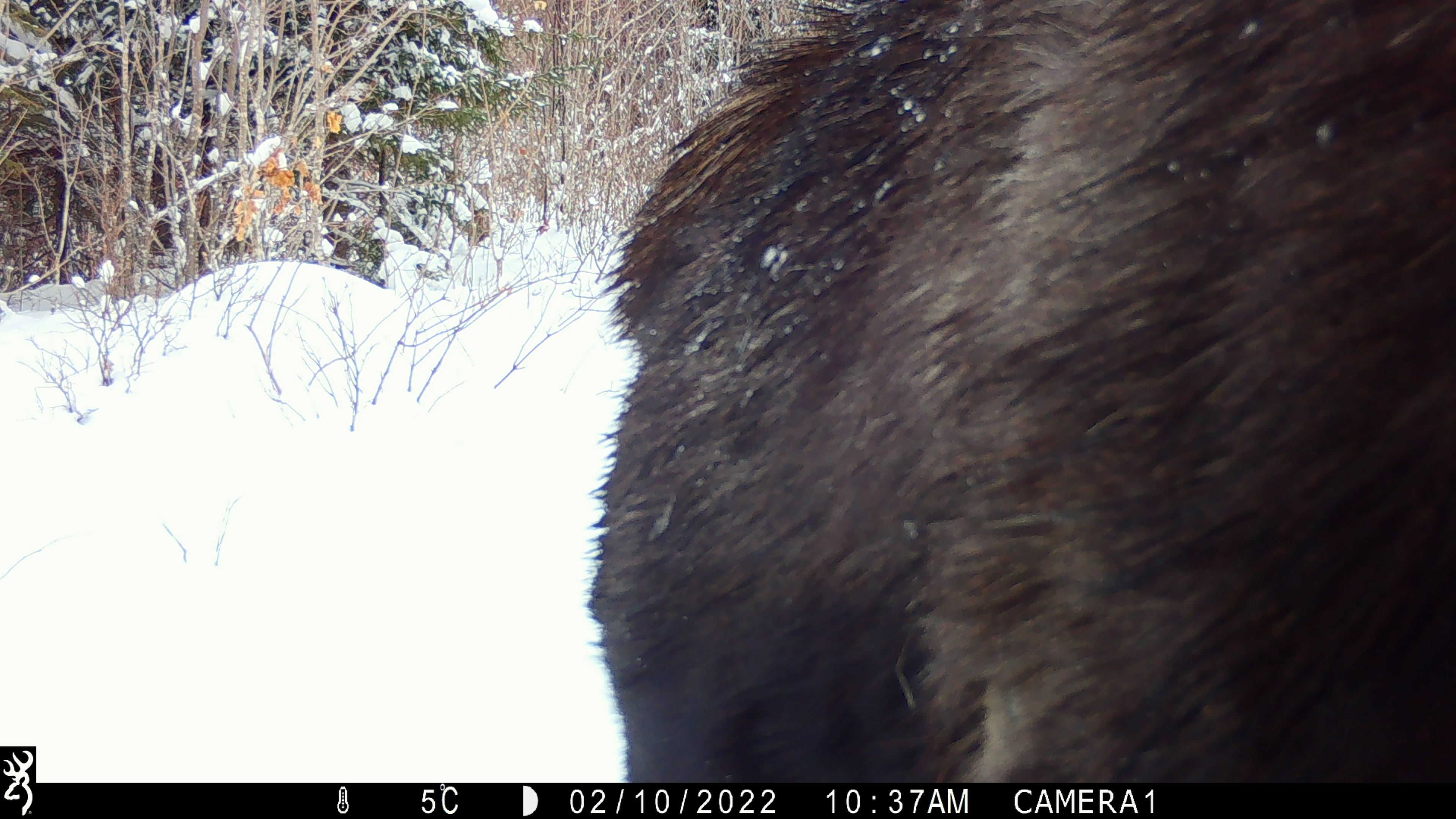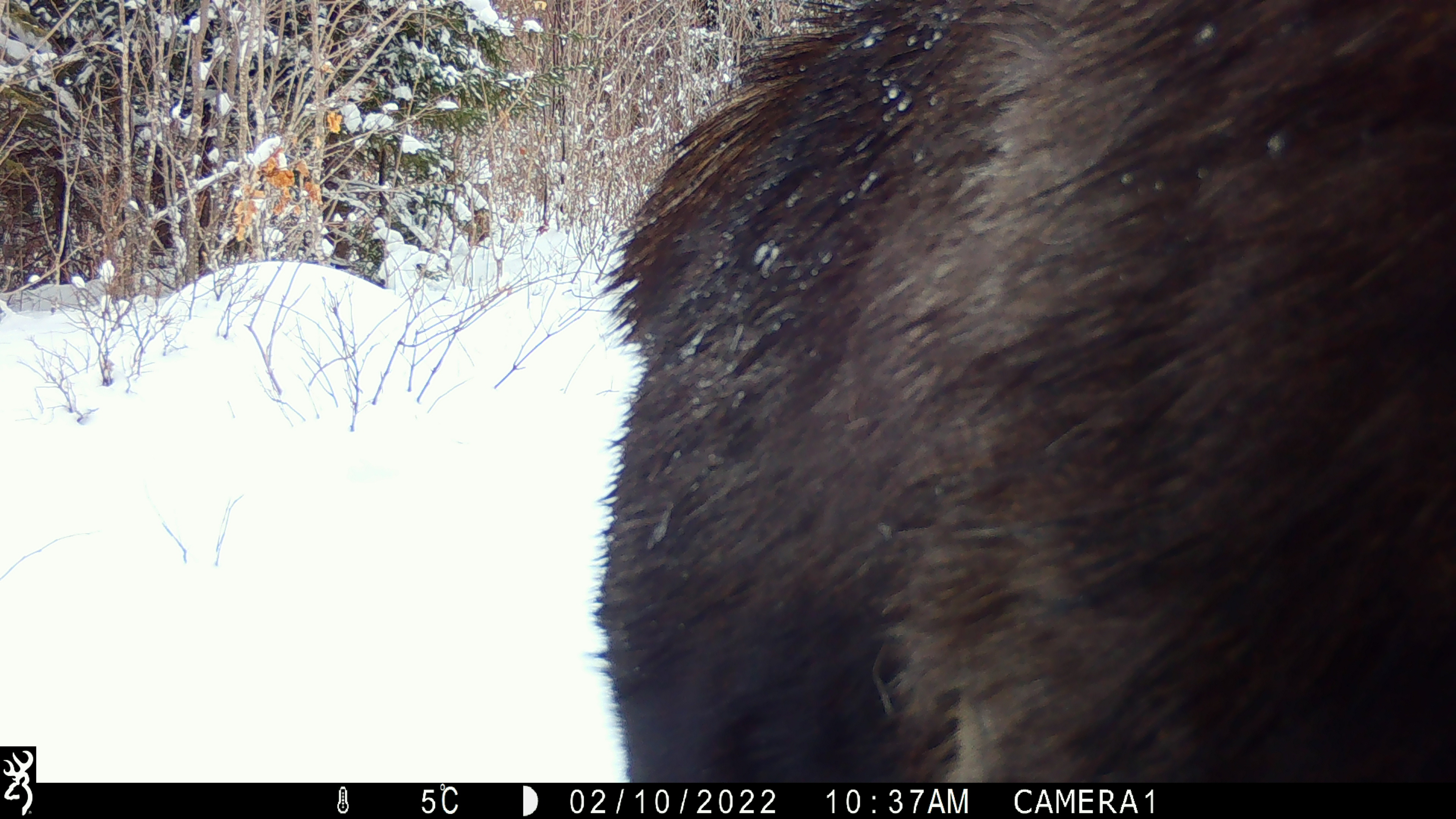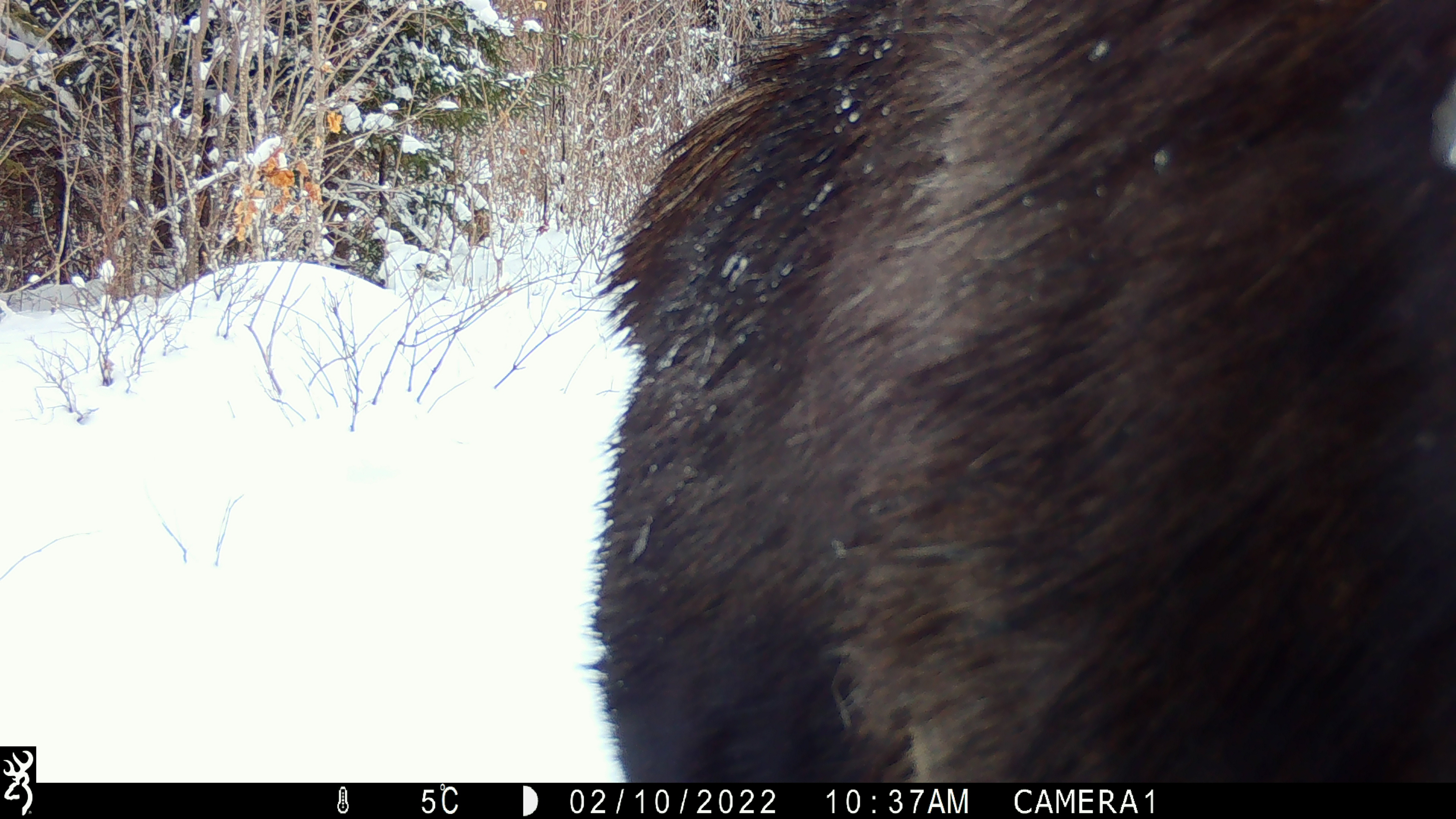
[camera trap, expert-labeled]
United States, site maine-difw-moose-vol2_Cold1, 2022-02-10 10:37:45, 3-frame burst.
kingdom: Animalia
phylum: Chordata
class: Mammalia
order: Artiodactyla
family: Cervidae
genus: Alces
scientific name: Alces alces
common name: moose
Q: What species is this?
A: Moose (Alces alces).